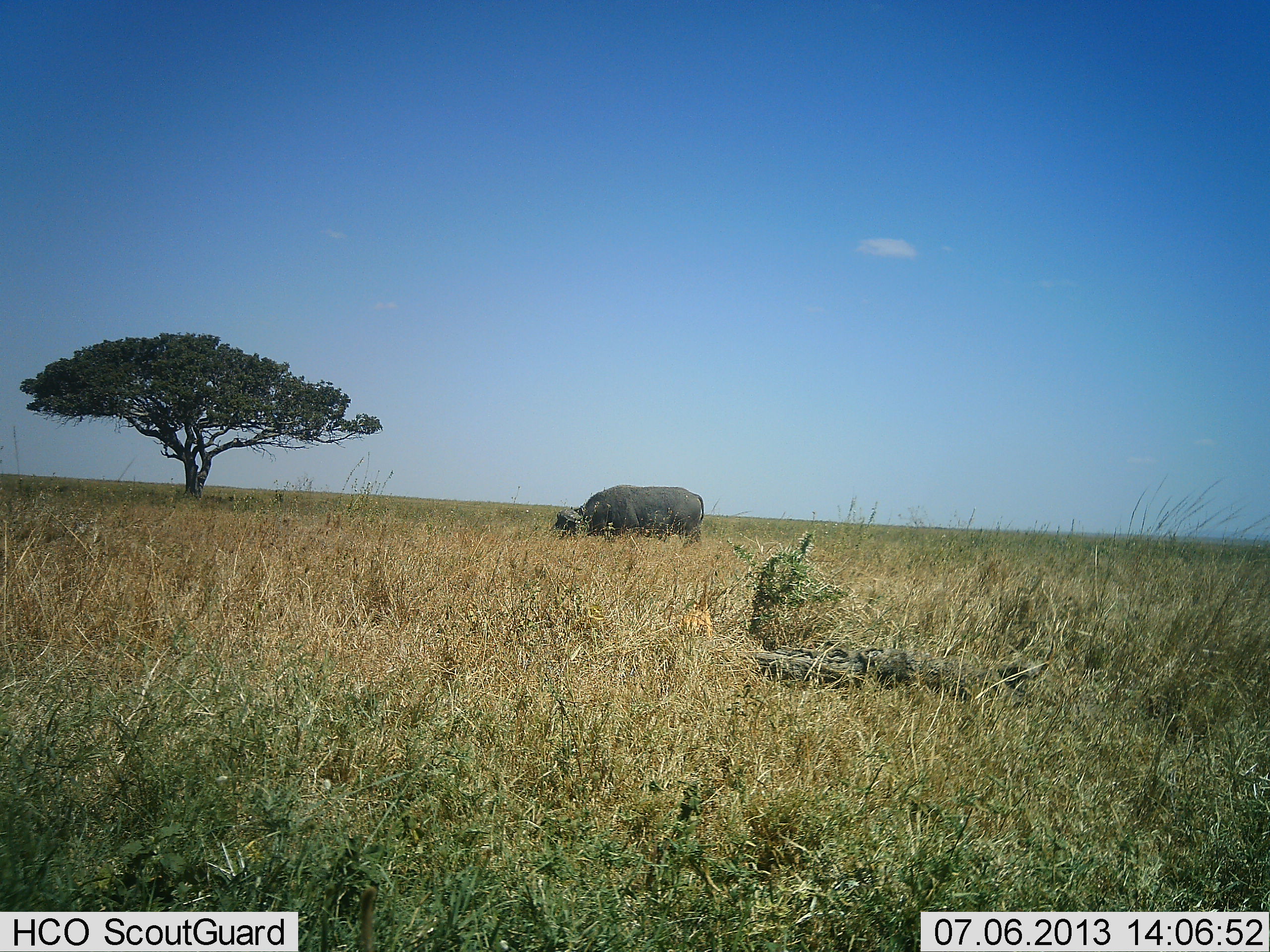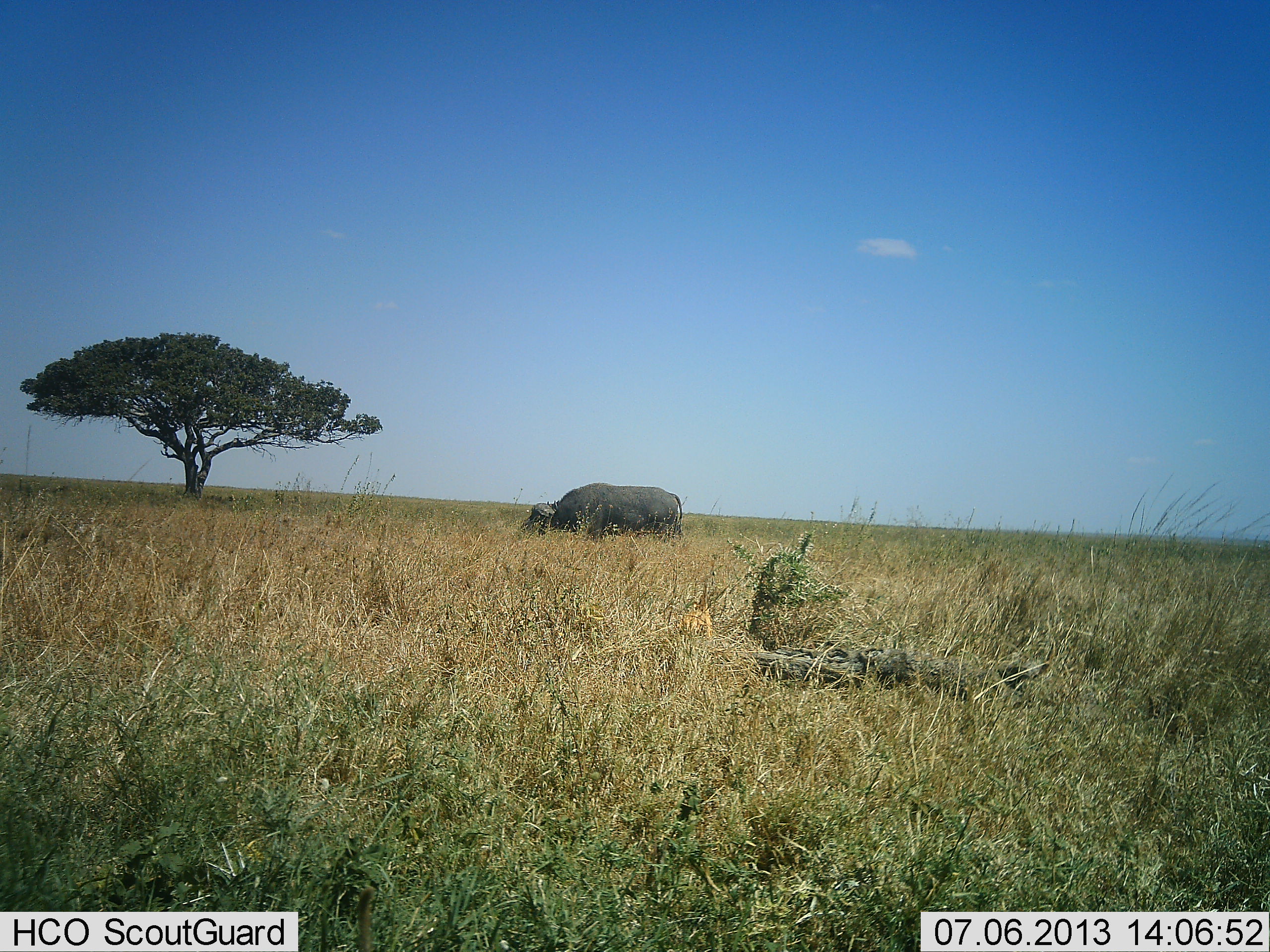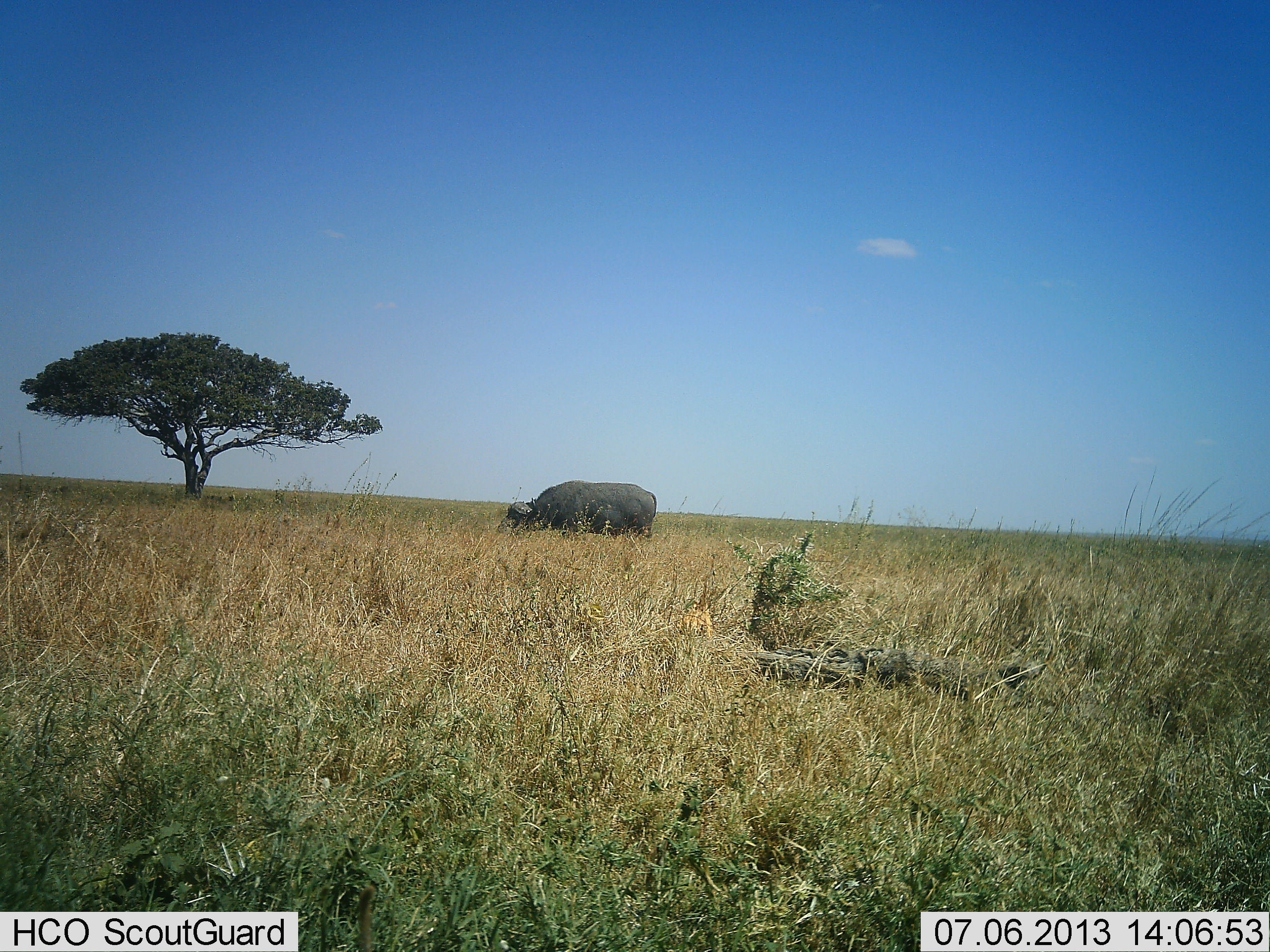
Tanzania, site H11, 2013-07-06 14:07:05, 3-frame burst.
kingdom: Animalia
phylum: Chordata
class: Mammalia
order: Artiodactyla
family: Bovidae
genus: Syncerus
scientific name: Syncerus caffer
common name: cape buffalo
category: buffalo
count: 1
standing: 10%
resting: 0%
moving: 80%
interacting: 0%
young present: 0%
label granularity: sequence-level